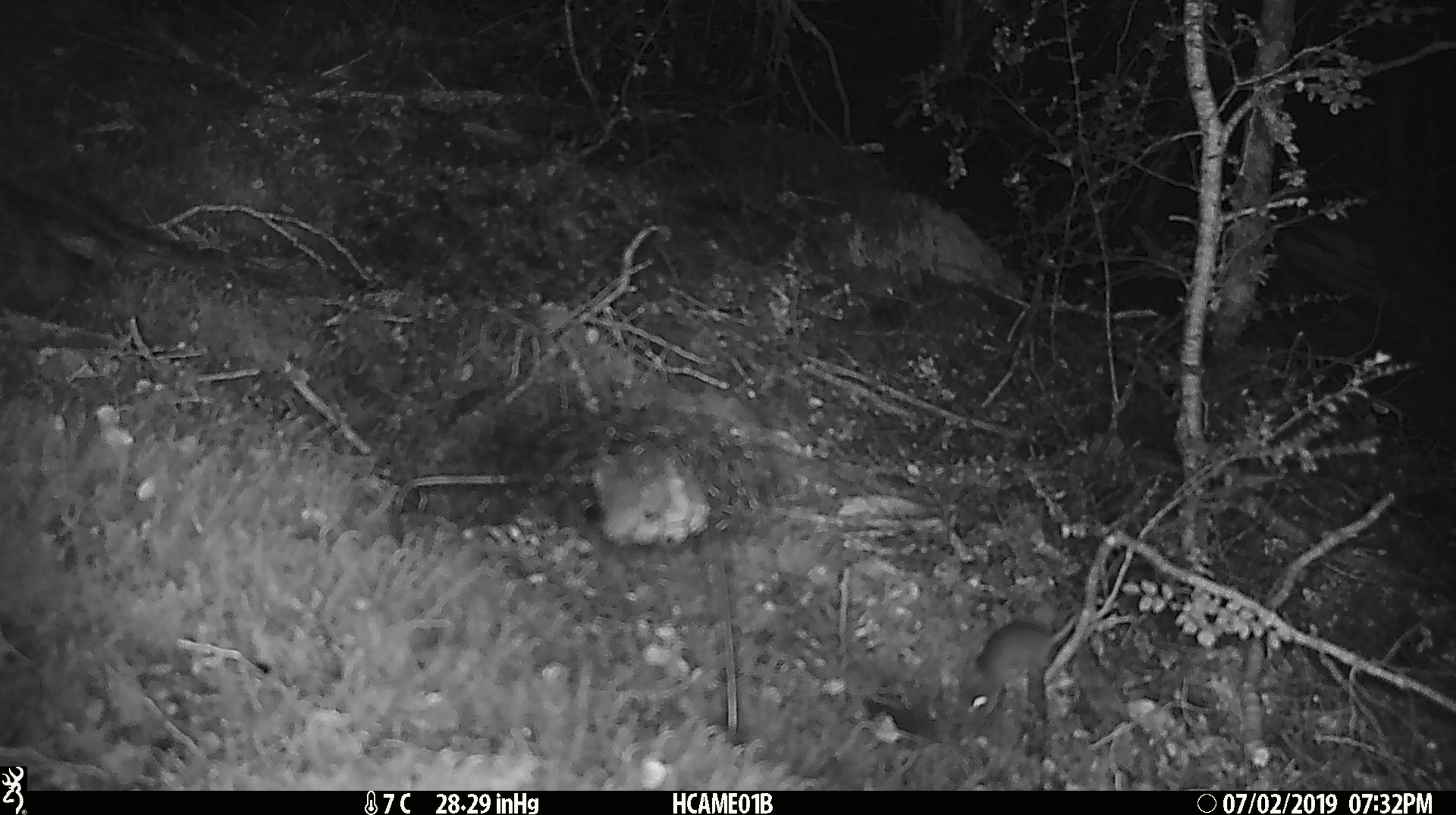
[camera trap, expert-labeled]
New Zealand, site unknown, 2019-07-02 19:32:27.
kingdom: Animalia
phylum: Chordata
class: Mammalia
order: Rodentia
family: Muridae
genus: Mus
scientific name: Mus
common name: mouse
Mouse (Mus).